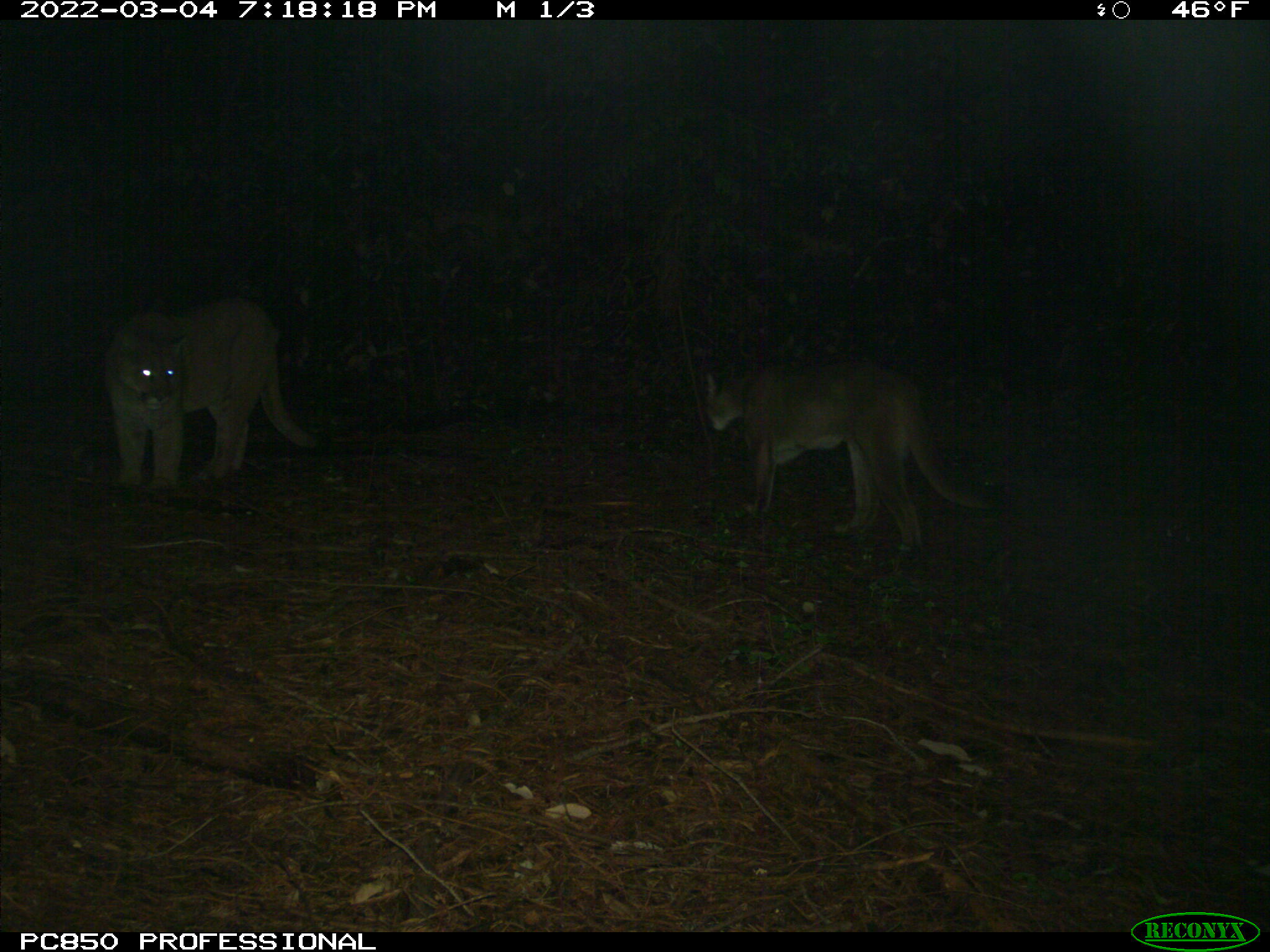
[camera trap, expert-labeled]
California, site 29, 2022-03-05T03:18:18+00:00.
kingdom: Animalia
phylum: Chordata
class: Mammalia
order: Carnivora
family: Felidae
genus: Puma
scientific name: Puma concolor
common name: puma